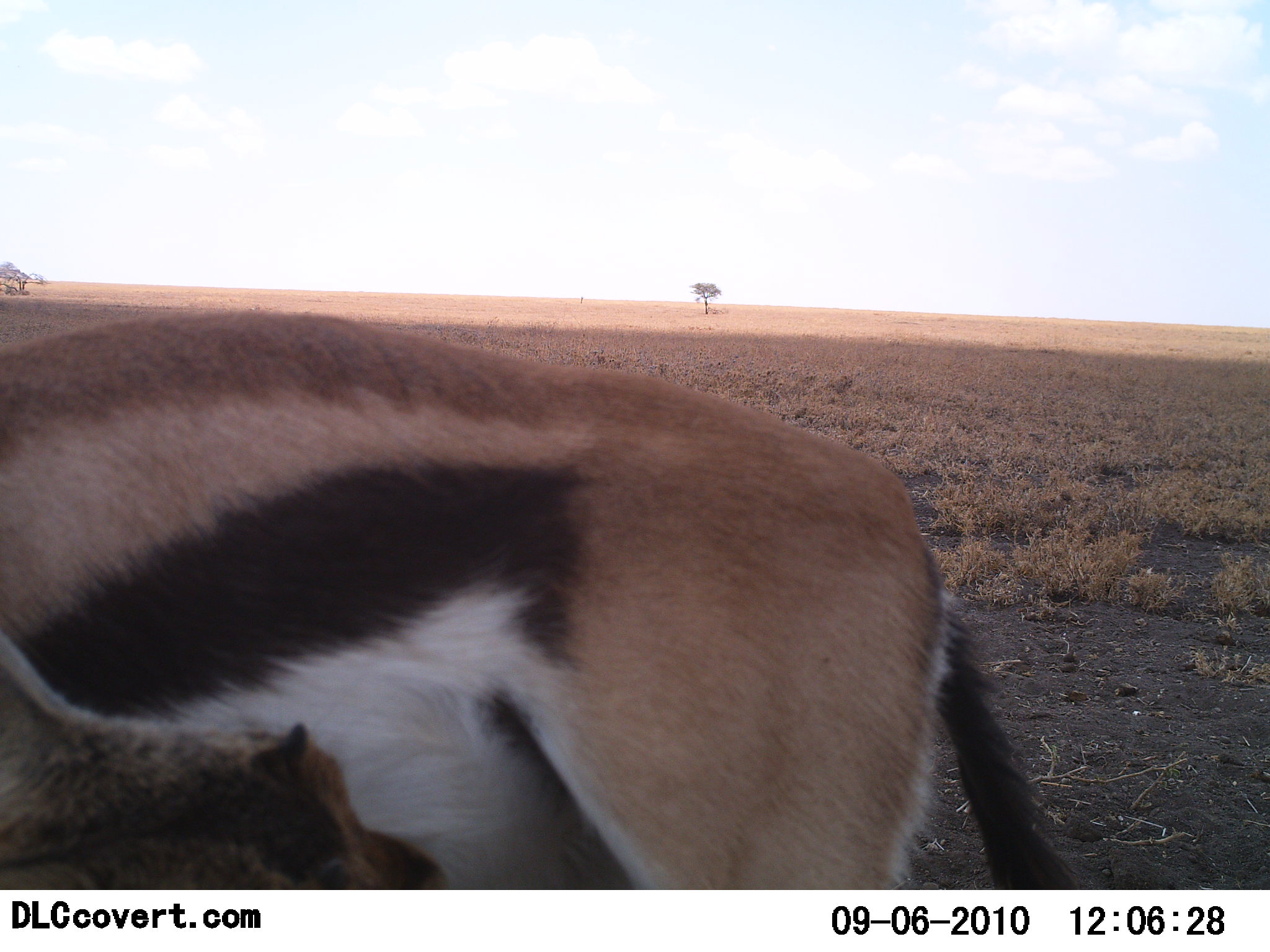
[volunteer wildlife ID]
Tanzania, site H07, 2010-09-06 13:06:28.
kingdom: Animalia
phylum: Chordata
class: Mammalia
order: Artiodactyla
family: Bovidae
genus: Eudorcas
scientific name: Eudorcas thomsonii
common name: thomson's gazelle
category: gazellethomsons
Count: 1.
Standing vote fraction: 79%.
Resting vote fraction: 0%.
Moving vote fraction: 7%.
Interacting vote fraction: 21%.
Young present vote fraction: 43%.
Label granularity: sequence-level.